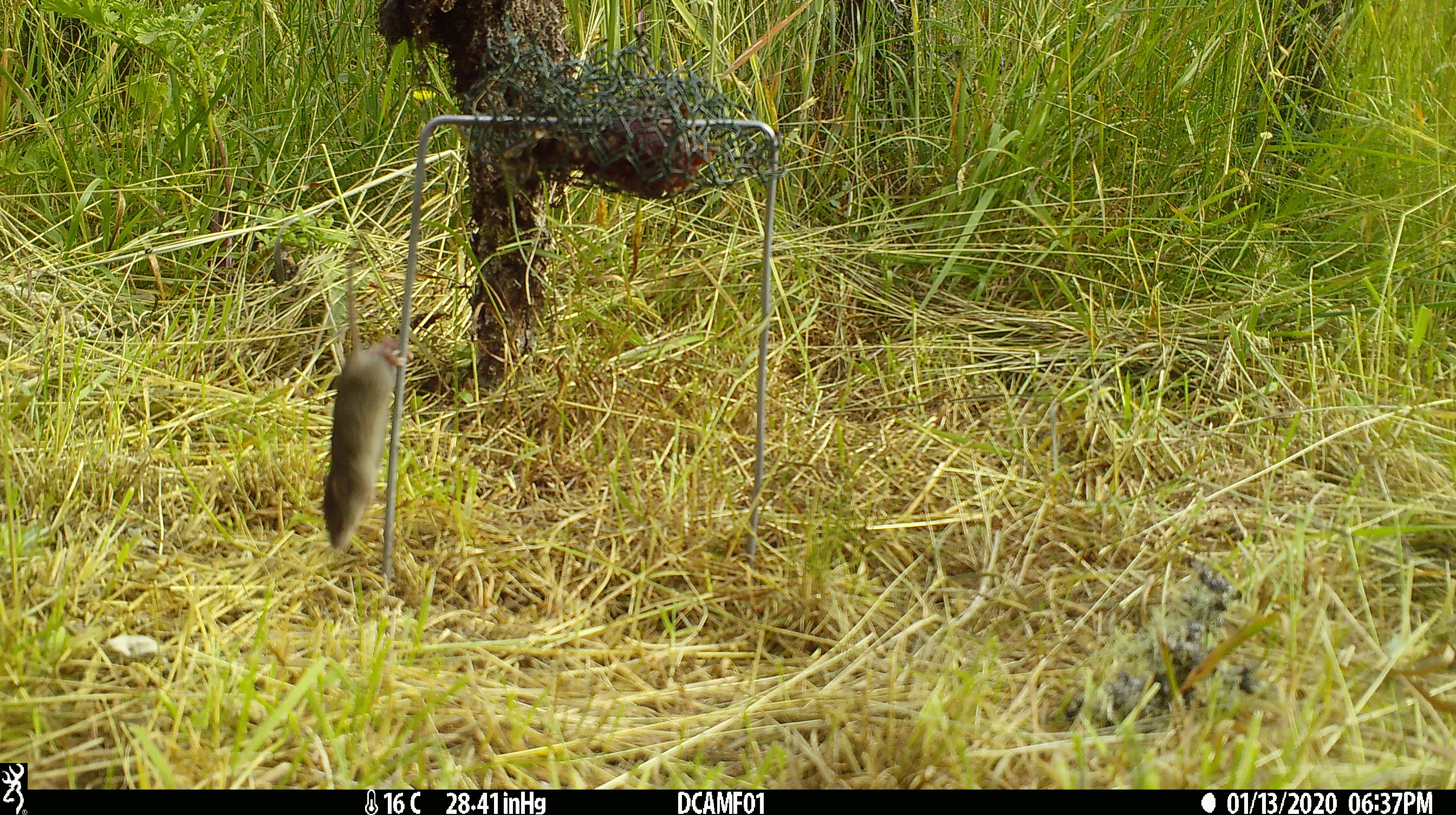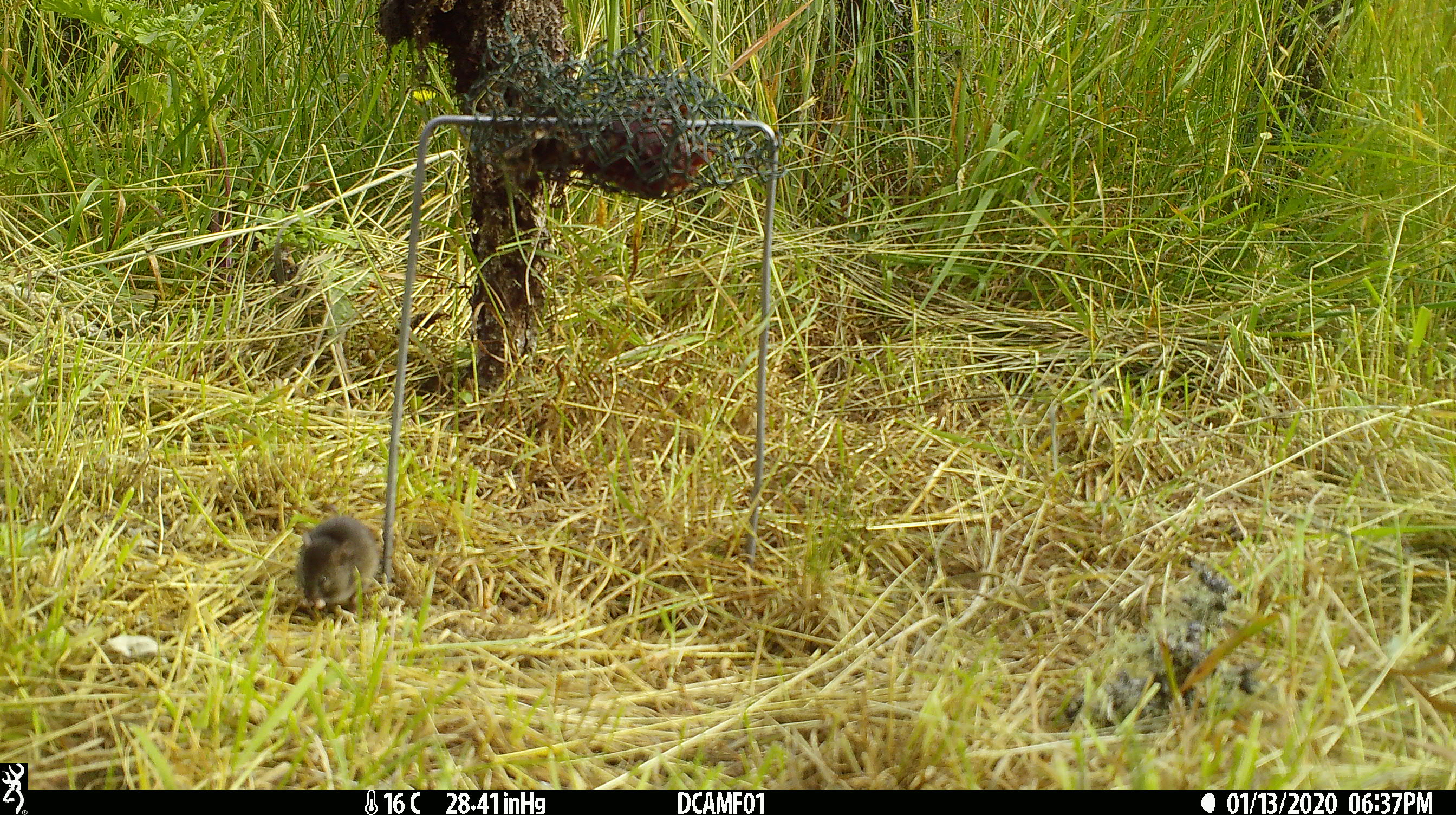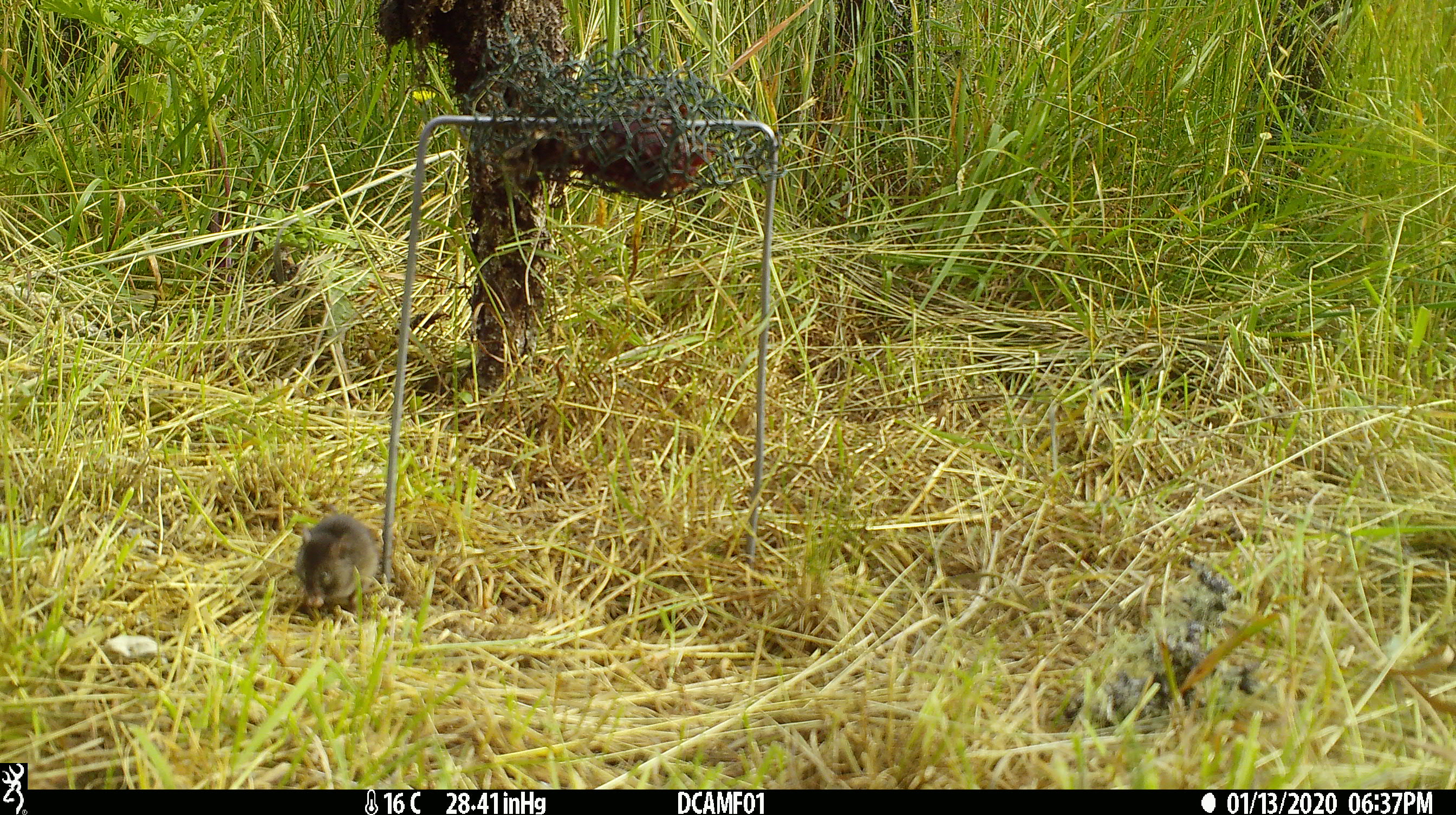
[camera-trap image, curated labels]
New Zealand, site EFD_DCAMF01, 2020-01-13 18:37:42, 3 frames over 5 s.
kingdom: Animalia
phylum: Chordata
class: Mammalia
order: Rodentia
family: Muridae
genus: Mus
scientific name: Mus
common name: mouse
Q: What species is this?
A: Mouse (Mus).